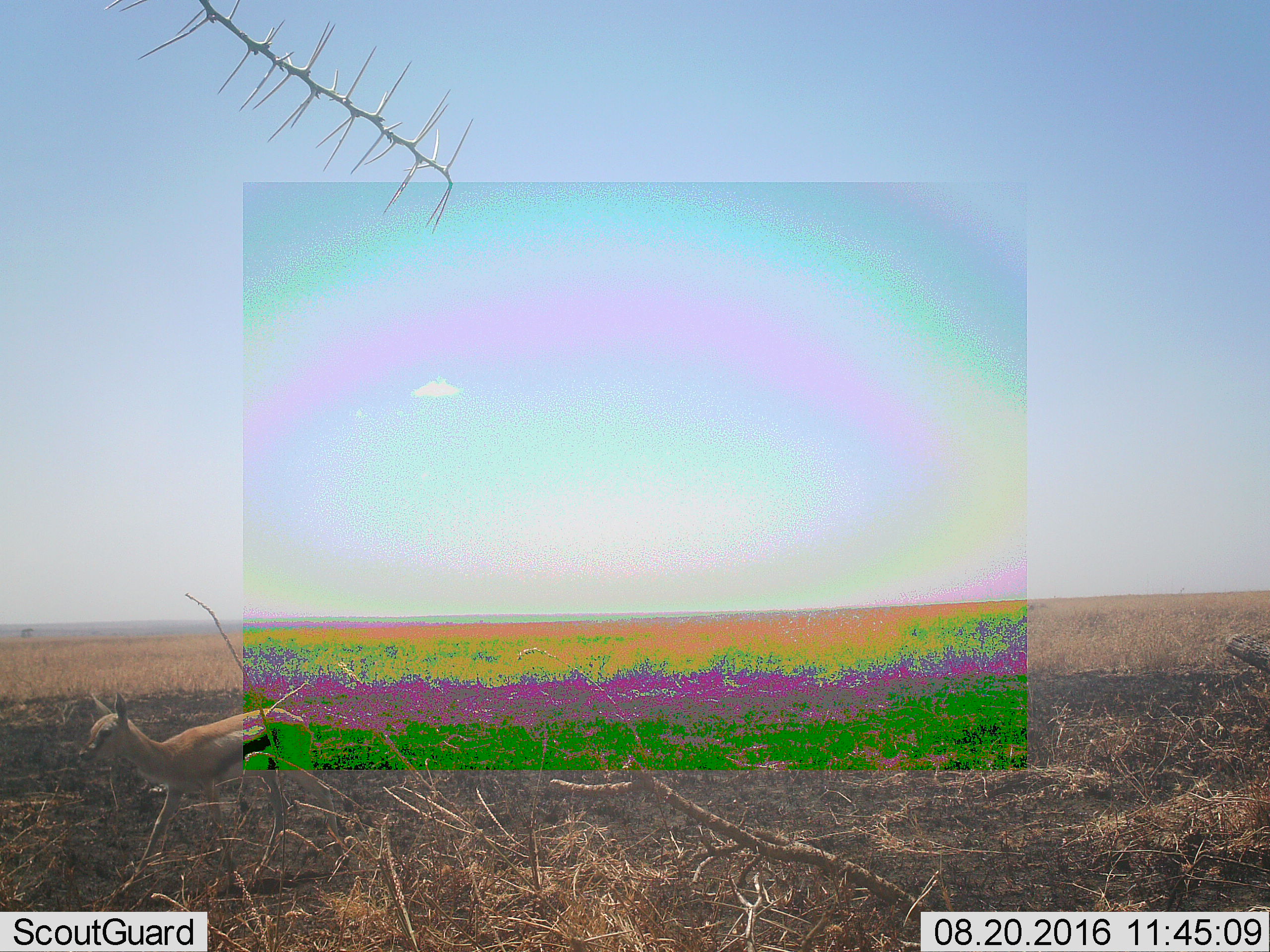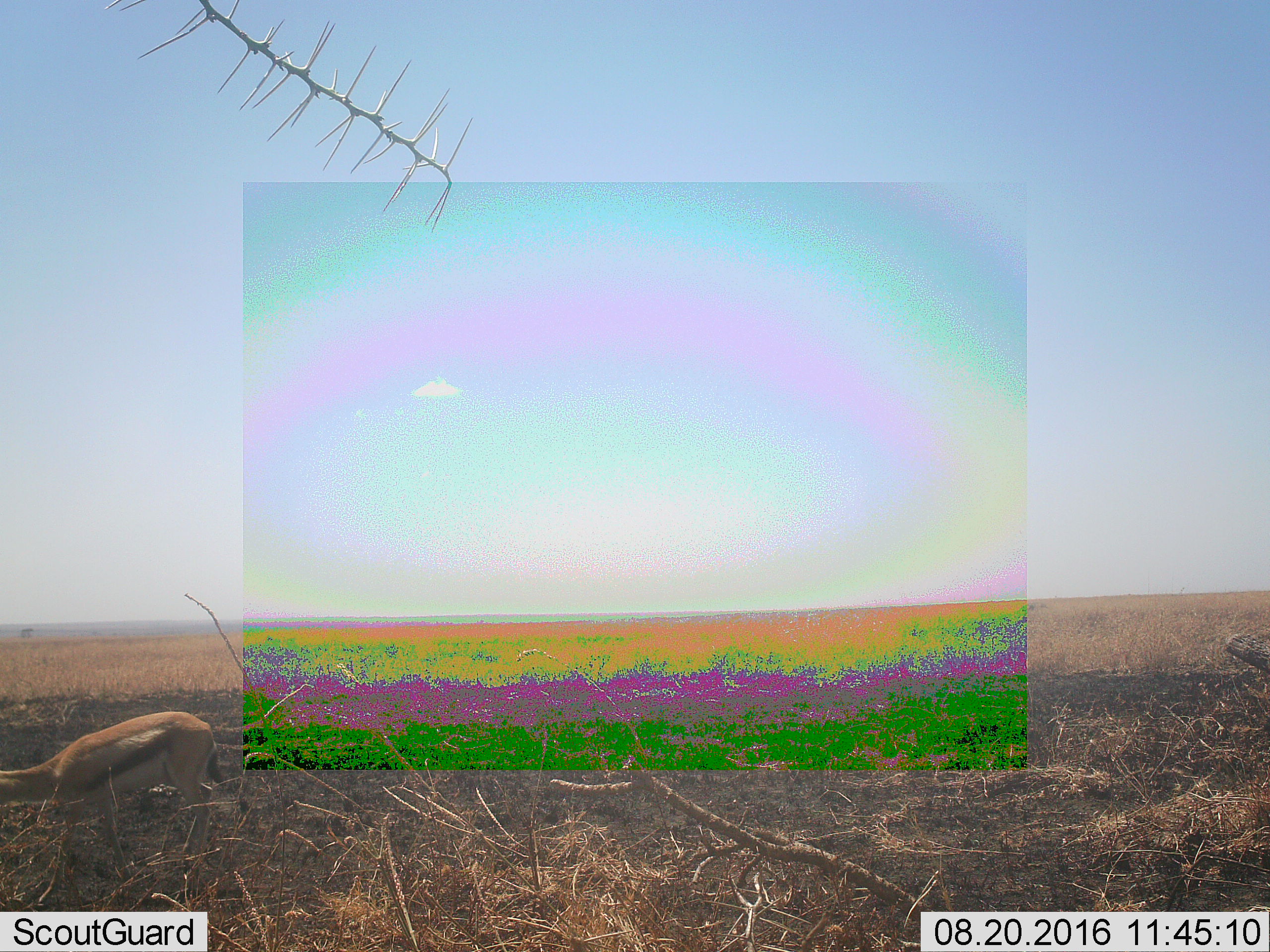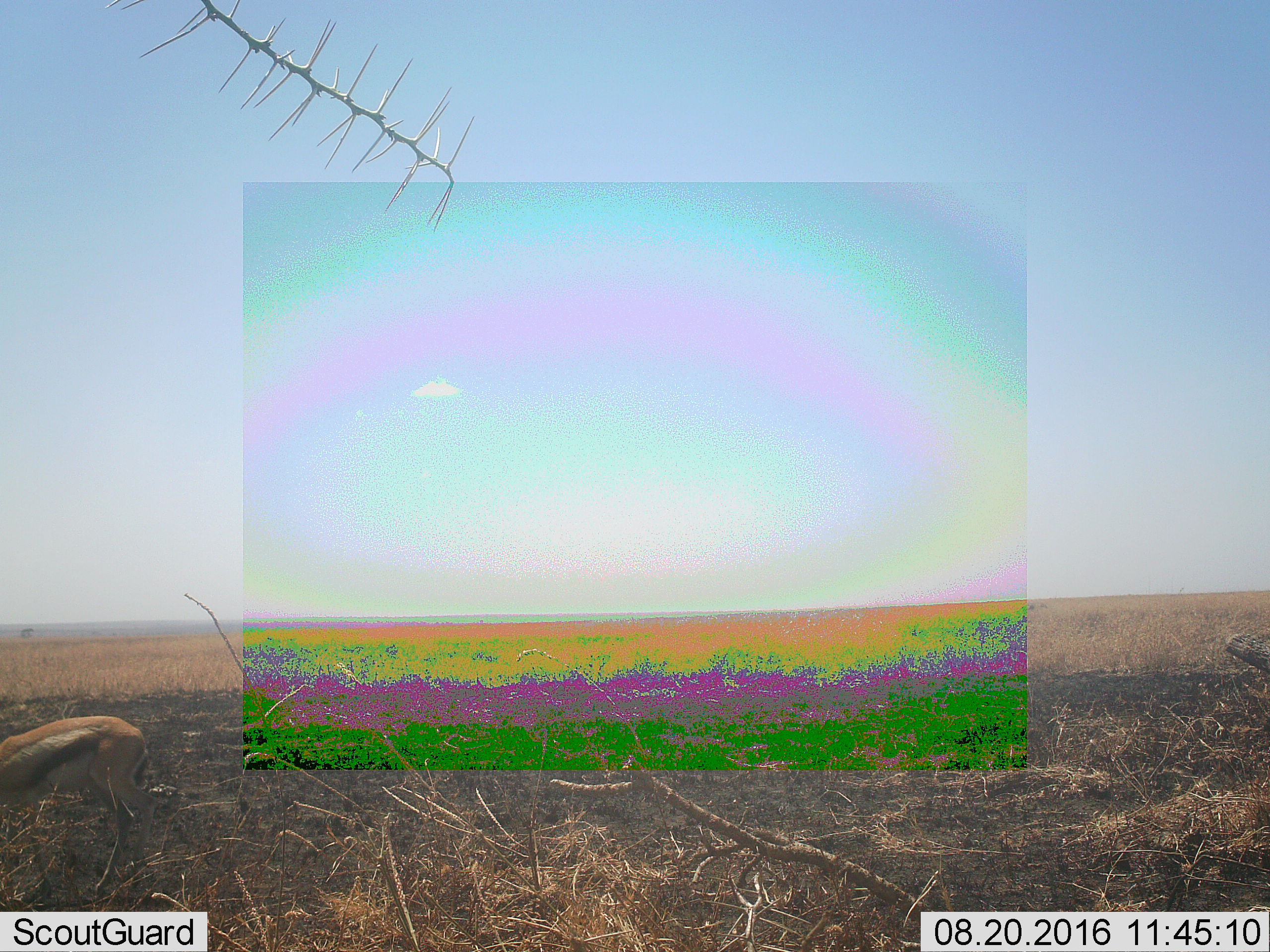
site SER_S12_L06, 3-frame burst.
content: unidentified animal